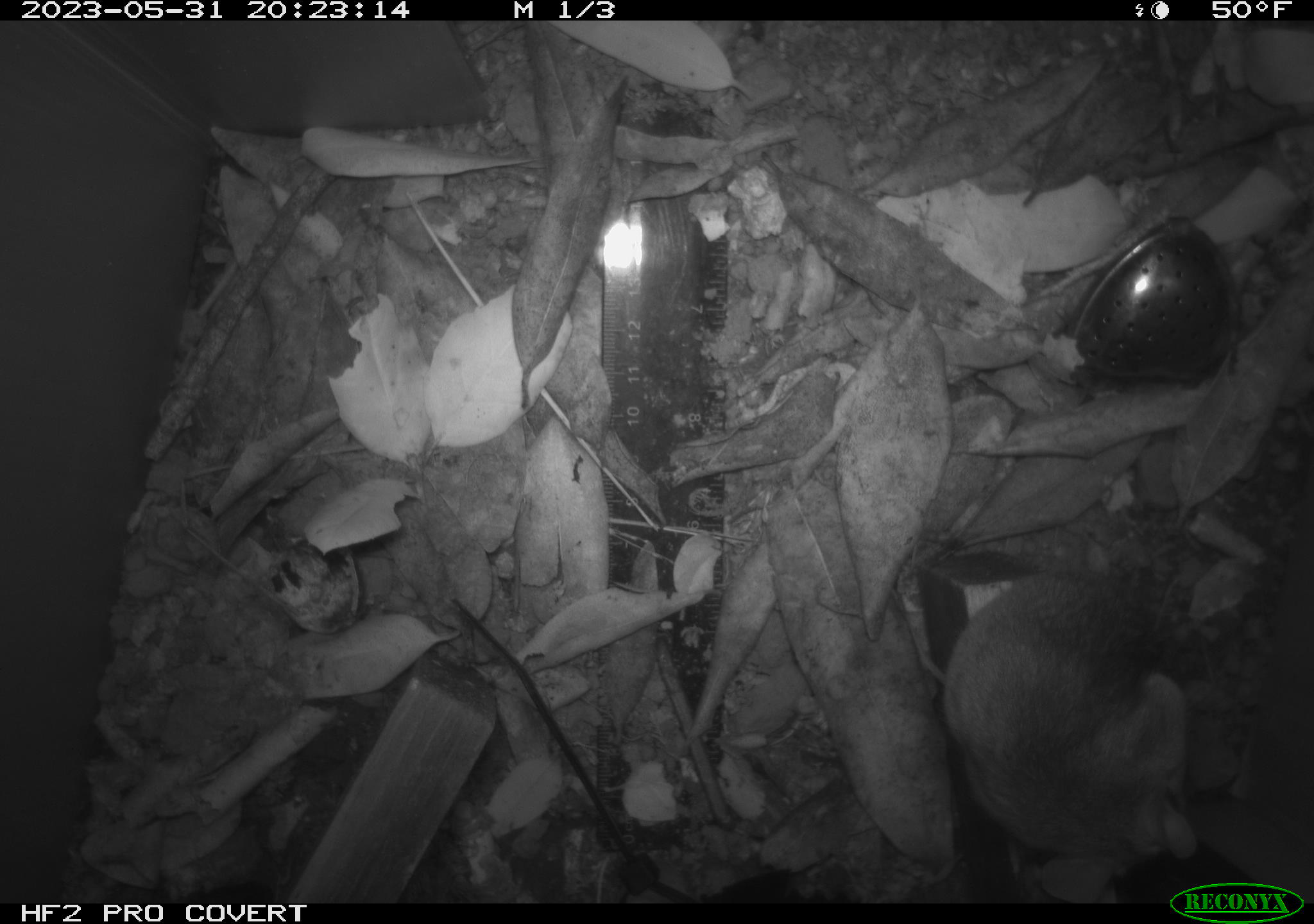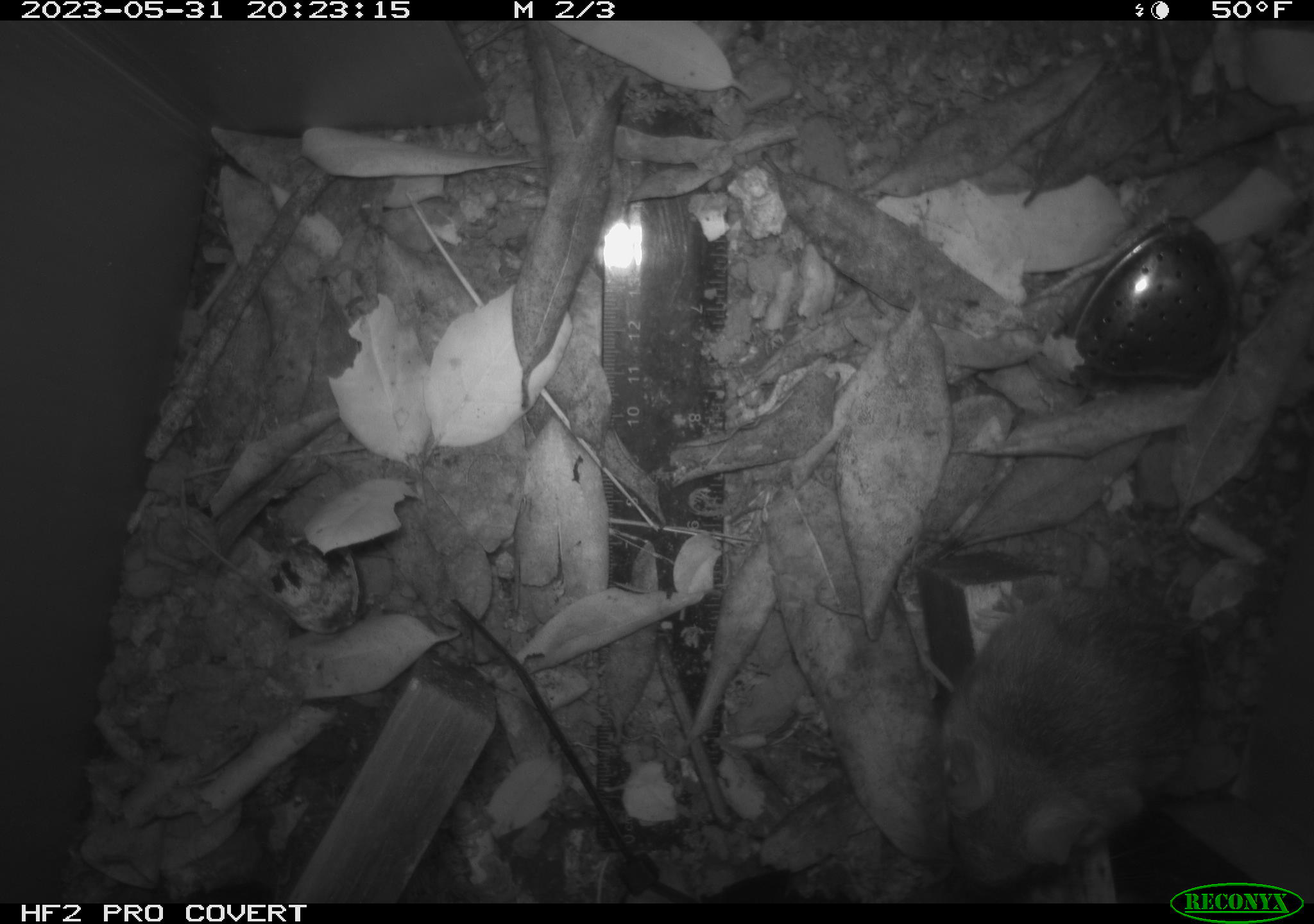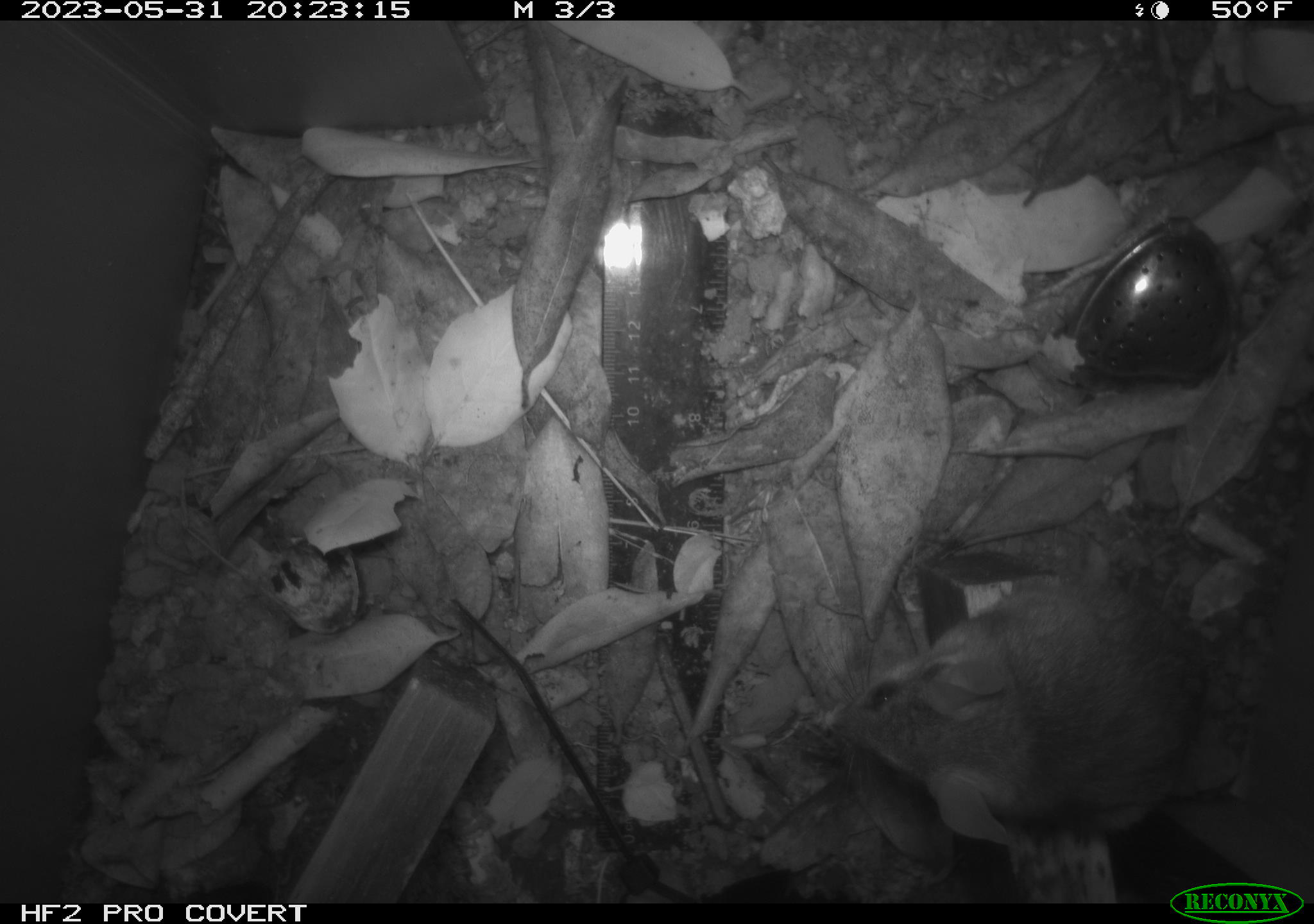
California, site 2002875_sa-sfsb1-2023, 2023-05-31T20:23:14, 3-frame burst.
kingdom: Animalia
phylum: Chordata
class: Mammalia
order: Rodentia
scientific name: Rodentia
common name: mouse species